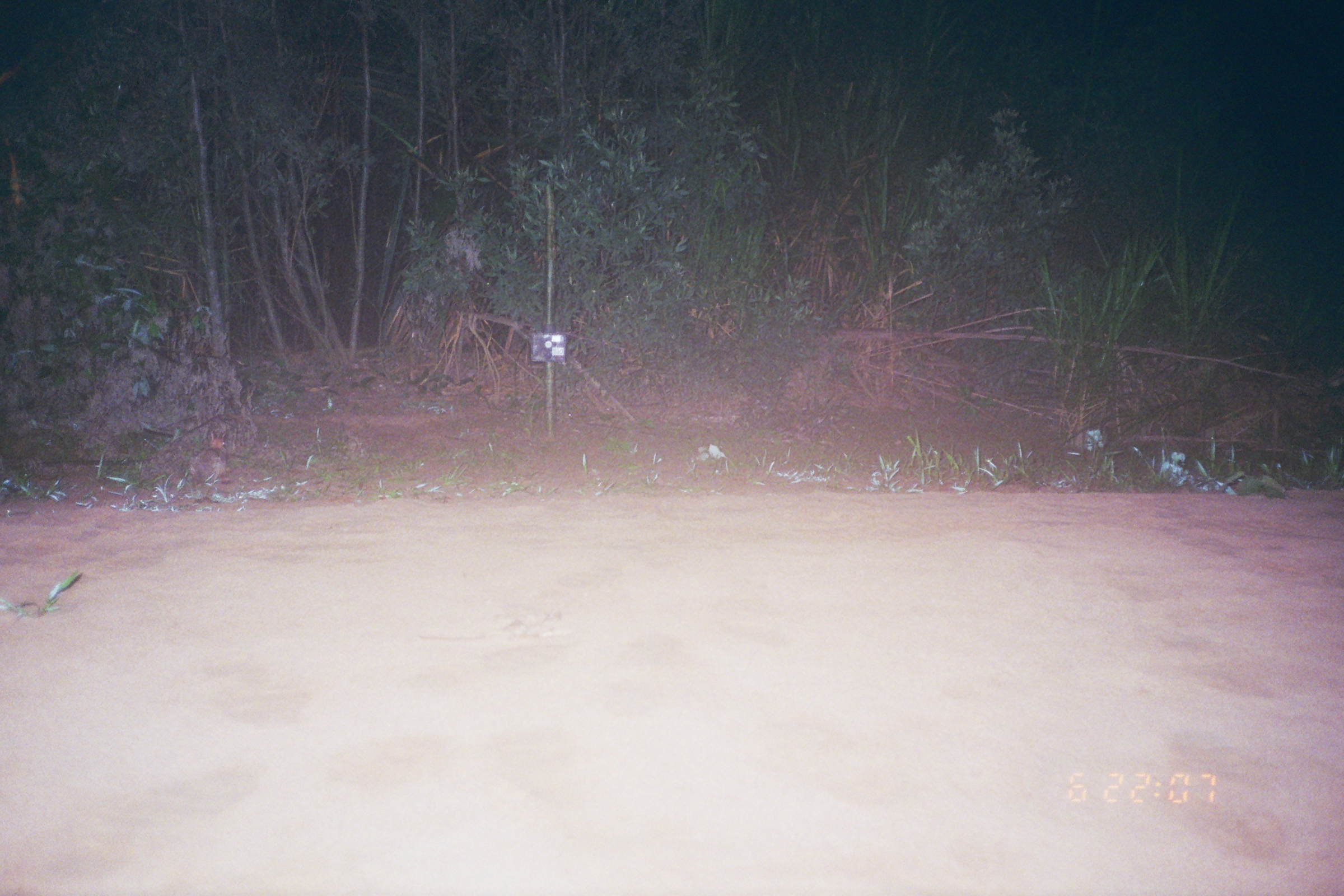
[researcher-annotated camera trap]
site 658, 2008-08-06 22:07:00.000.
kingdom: Animalia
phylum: Chordata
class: Mammalia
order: Lagomorpha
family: Leporidae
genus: Sylvilagus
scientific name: Sylvilagus brasiliensis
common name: tapeti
Sylvilagus brasiliensis (tapeti).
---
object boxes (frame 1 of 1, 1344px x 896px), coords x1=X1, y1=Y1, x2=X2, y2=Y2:
sylvilagus brasiliensis: x1=187, y1=431, x2=230, y2=487